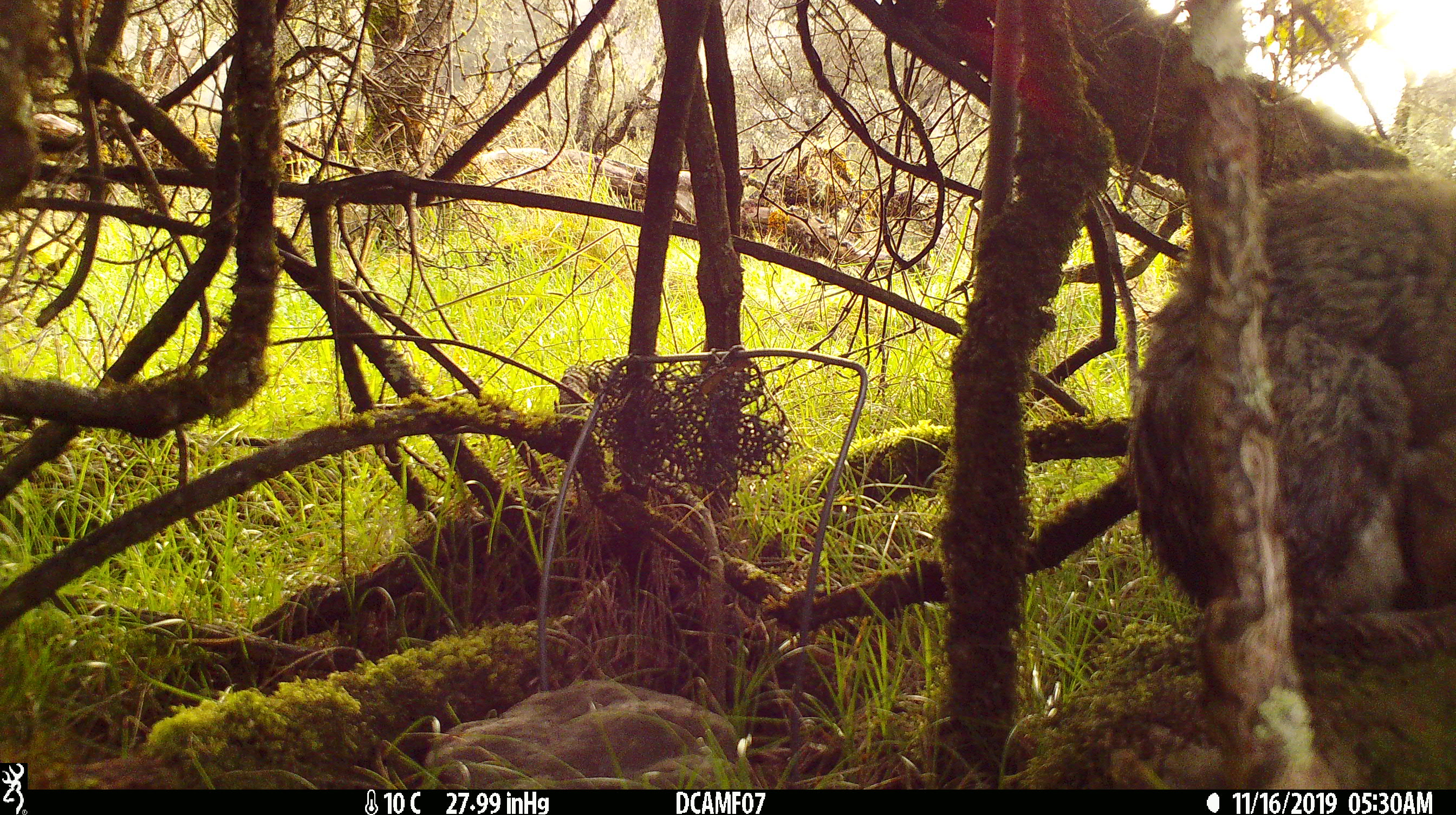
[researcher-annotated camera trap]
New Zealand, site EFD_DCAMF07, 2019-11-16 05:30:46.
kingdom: Animalia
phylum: Chordata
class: Mammalia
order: Lagomorpha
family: Leporidae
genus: Oryctolagus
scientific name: Oryctolagus cuniculus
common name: european rabbit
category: rabbit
Rabbit (european rabbit) (Oryctolagus cuniculus).